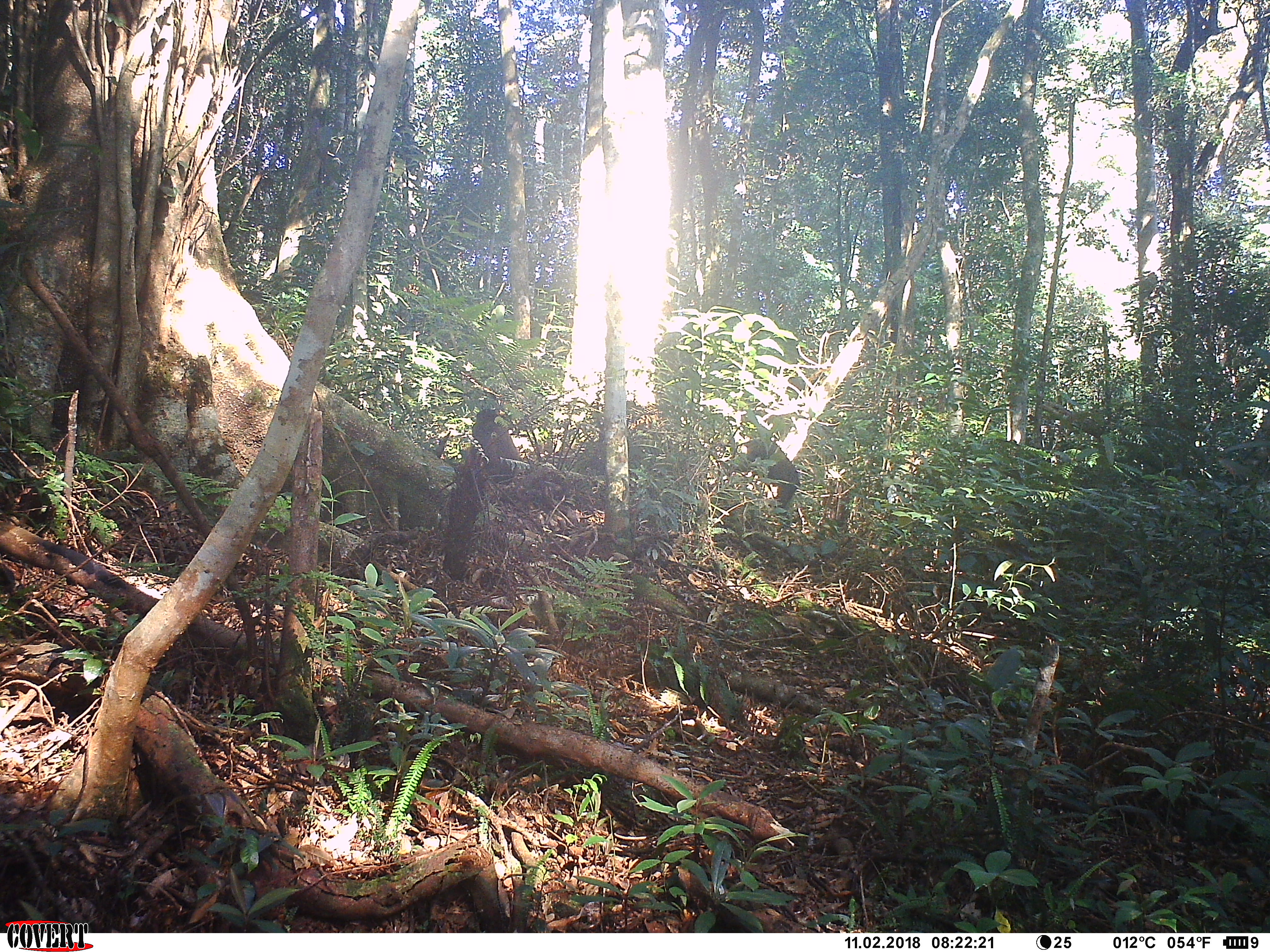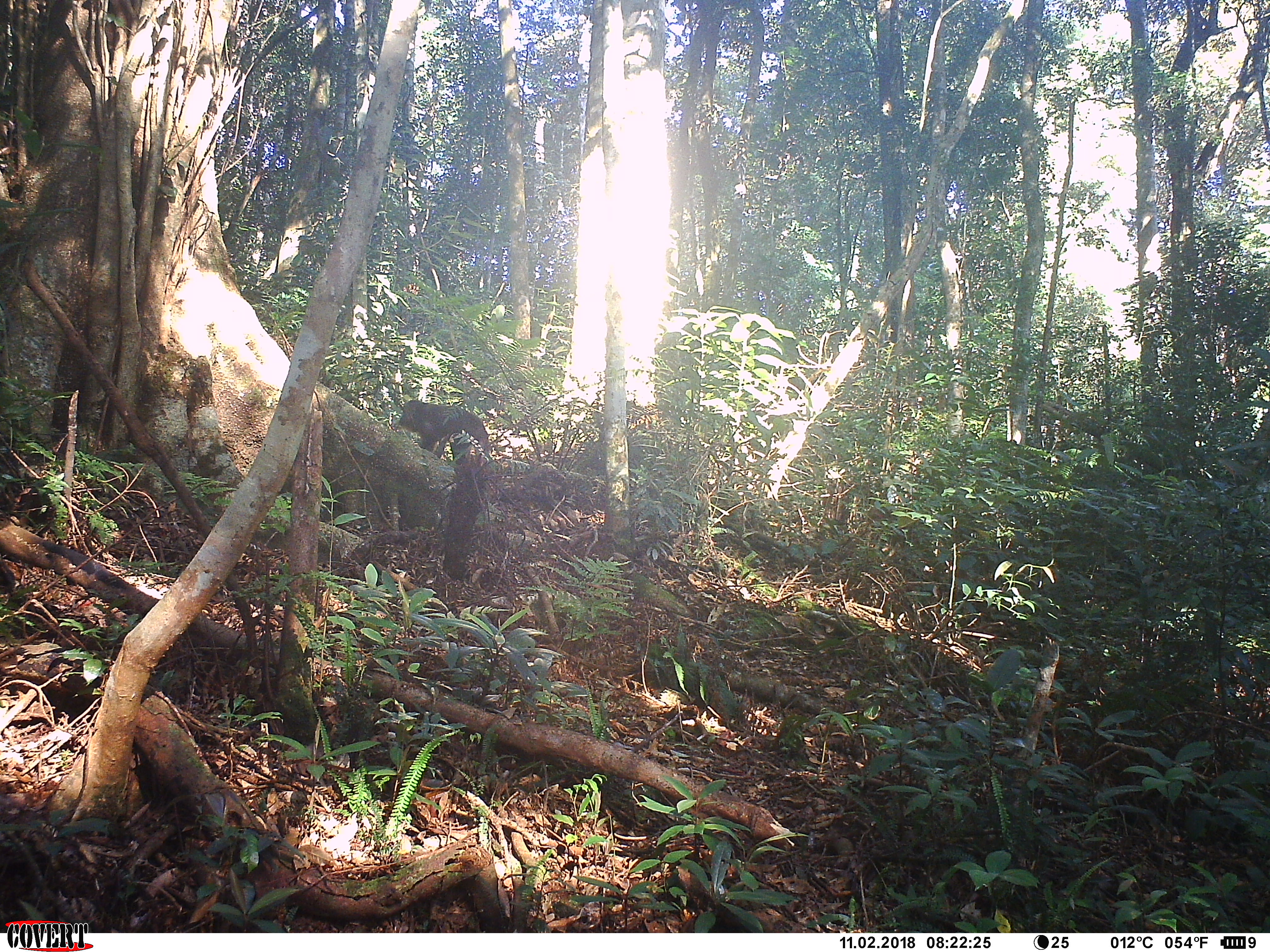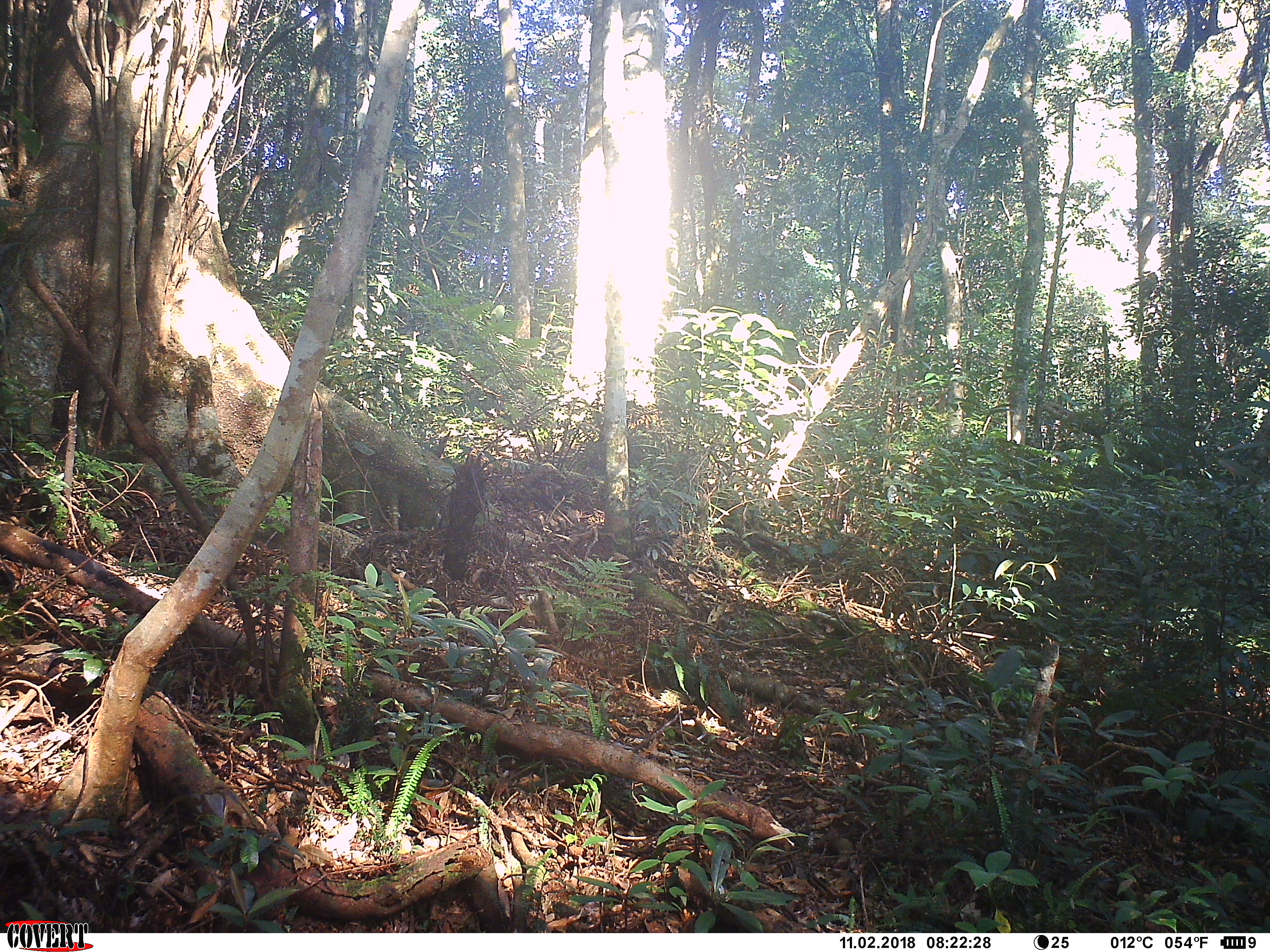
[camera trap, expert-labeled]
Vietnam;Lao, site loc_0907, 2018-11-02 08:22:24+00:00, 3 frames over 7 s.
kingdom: Animalia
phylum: Chordata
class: Mammalia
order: Primates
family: Cercopithecidae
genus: Macaca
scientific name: Macaca arctoides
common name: stump-tailed macaque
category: stump tailed macaque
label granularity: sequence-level